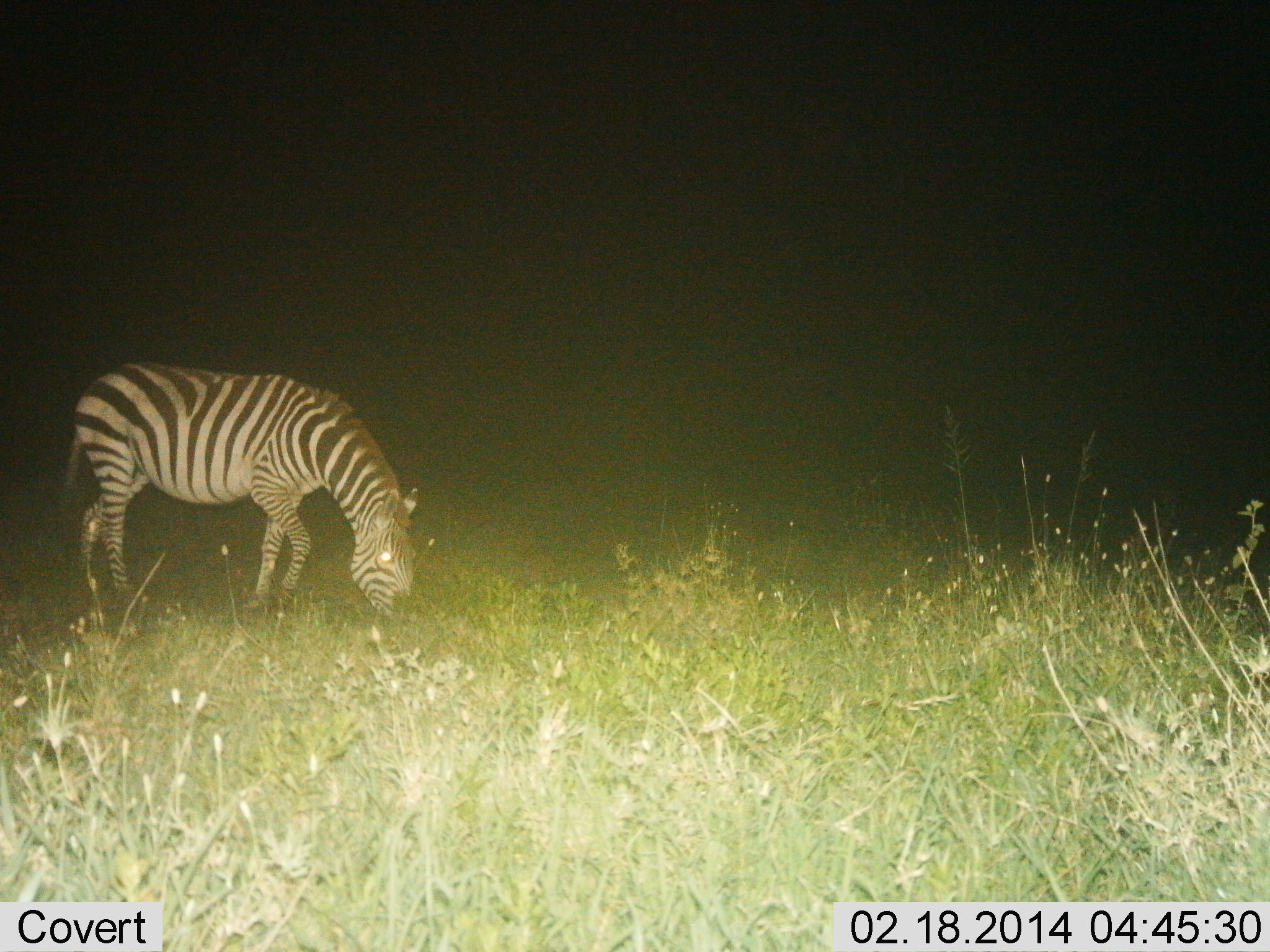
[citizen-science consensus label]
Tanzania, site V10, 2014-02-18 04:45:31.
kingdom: Animalia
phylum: Chordata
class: Mammalia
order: Perissodactyla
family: Equidae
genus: Equus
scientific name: Equus quagga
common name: plains zebra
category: zebra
Zebra (plains zebra) (Equus quagga), count 1. Behavior (volunteer vote fractions): standing 10%, resting 0%, moving 0%, interacting 0%. Young present (vote fraction): 0%. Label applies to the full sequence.